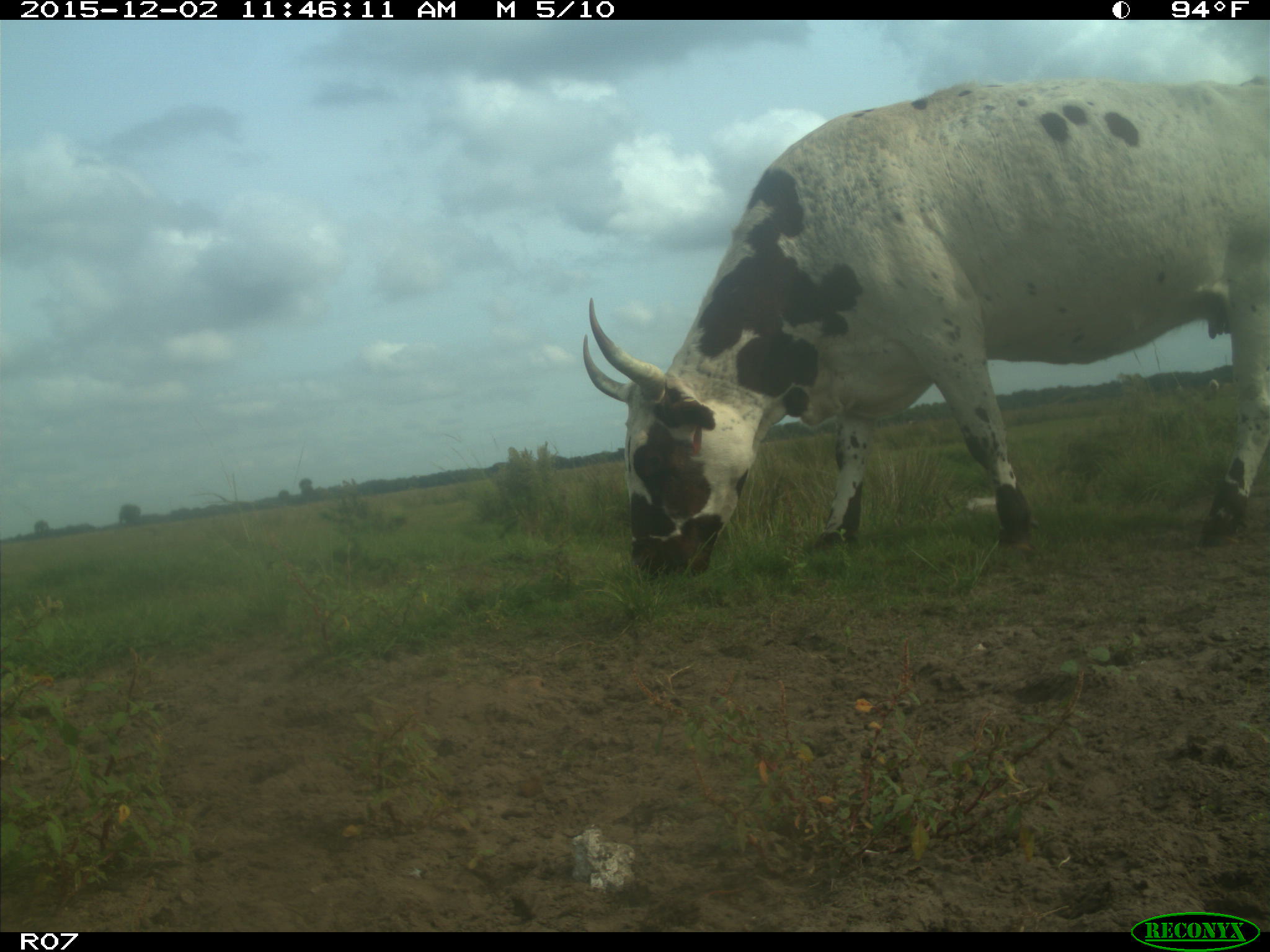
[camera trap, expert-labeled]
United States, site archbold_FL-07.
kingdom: Animalia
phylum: Chordata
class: Mammalia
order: Artiodactyla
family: Bovidae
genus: Bos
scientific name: Bos taurus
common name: domestic cow